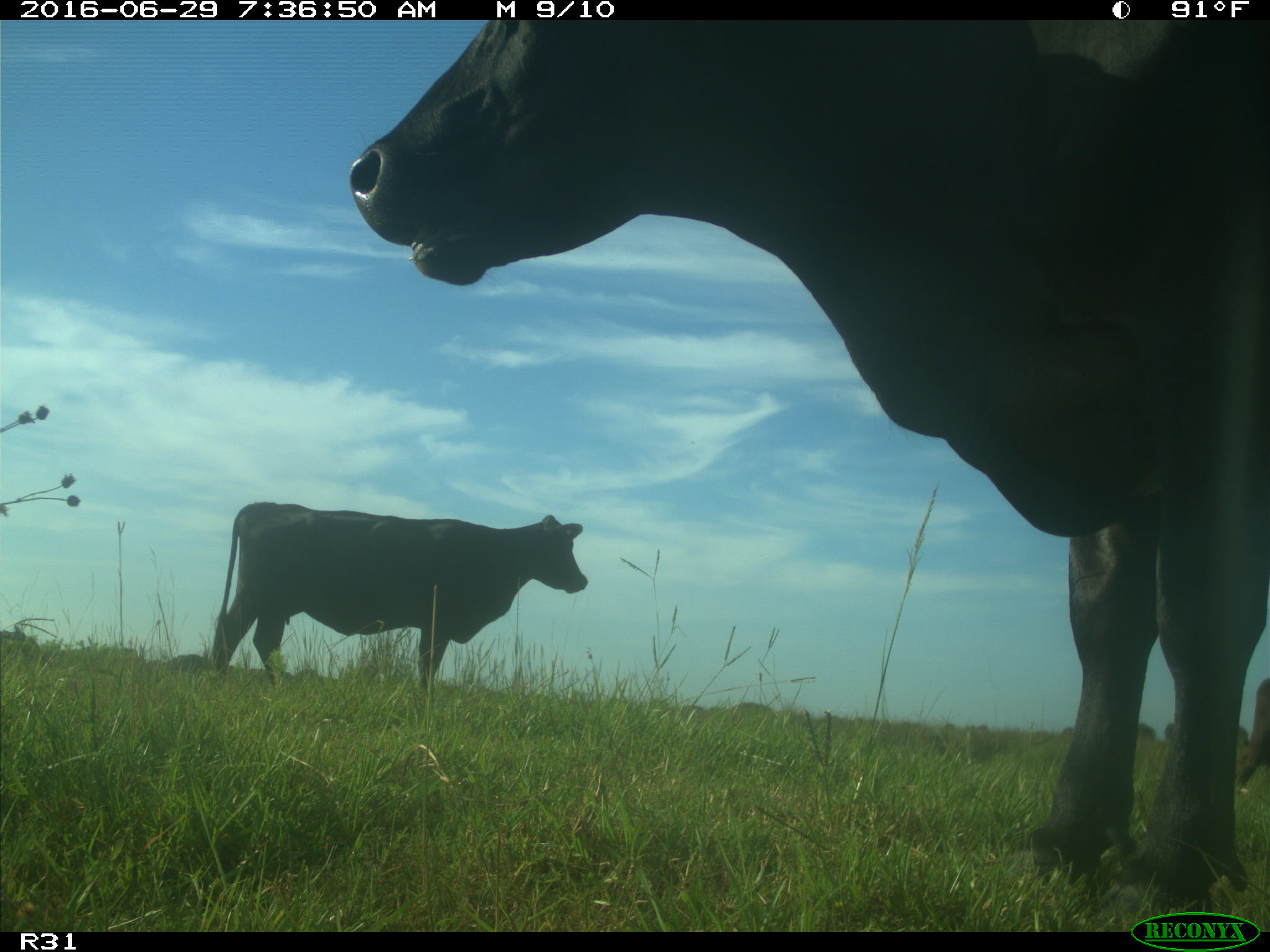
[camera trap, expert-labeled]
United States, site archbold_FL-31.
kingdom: Animalia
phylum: Chordata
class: Mammalia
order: Artiodactyla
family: Bovidae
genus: Bos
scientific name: Bos taurus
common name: domestic cow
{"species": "Bos taurus (domestic cow)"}